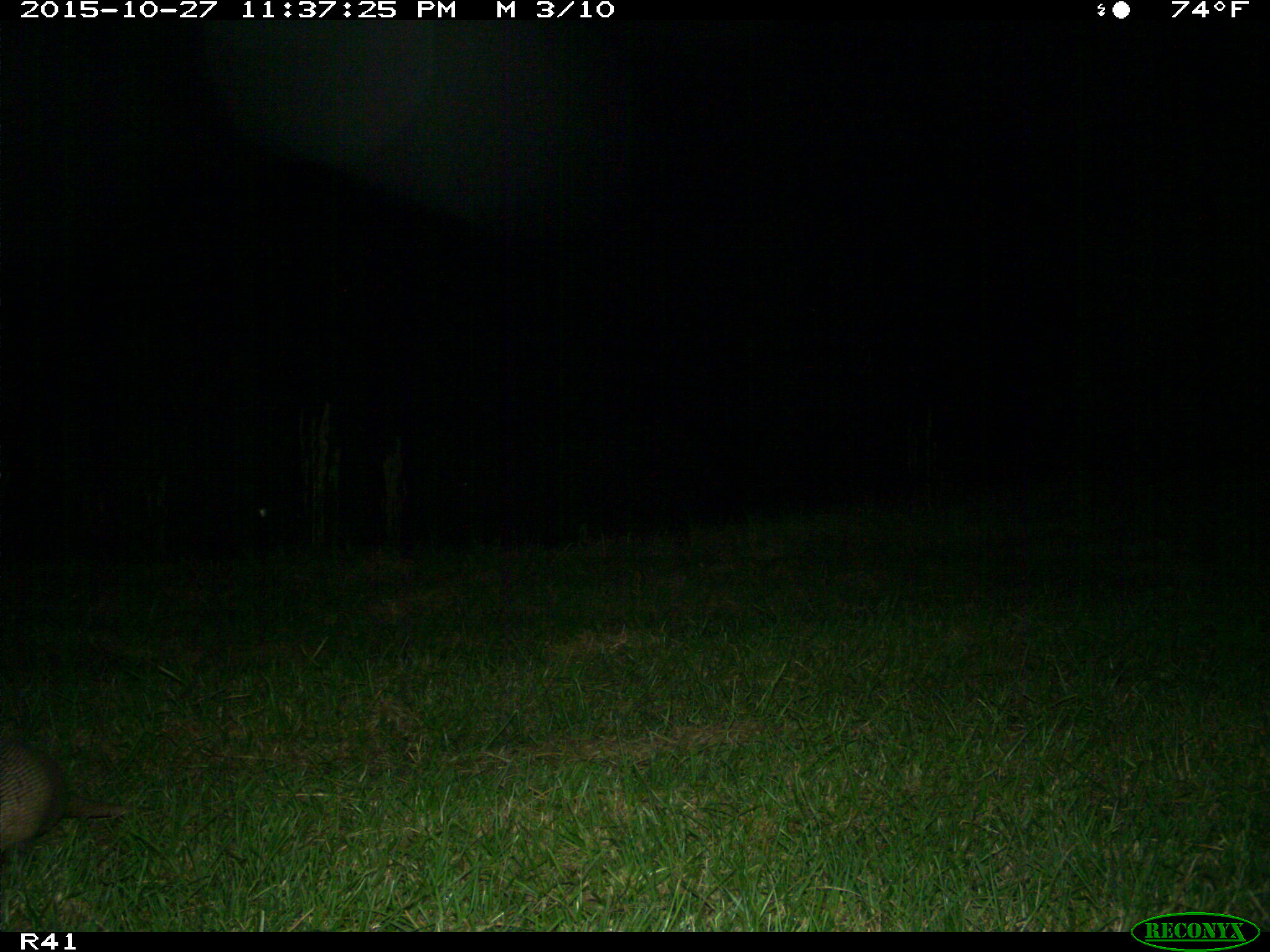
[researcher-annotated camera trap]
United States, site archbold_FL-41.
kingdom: Animalia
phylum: Chordata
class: Mammalia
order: Cingulata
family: Dasypodidae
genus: Dasypus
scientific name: Dasypus novemcinctus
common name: nine-banded armadillo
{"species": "Dasypus novemcinctus (nine-banded armadillo)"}